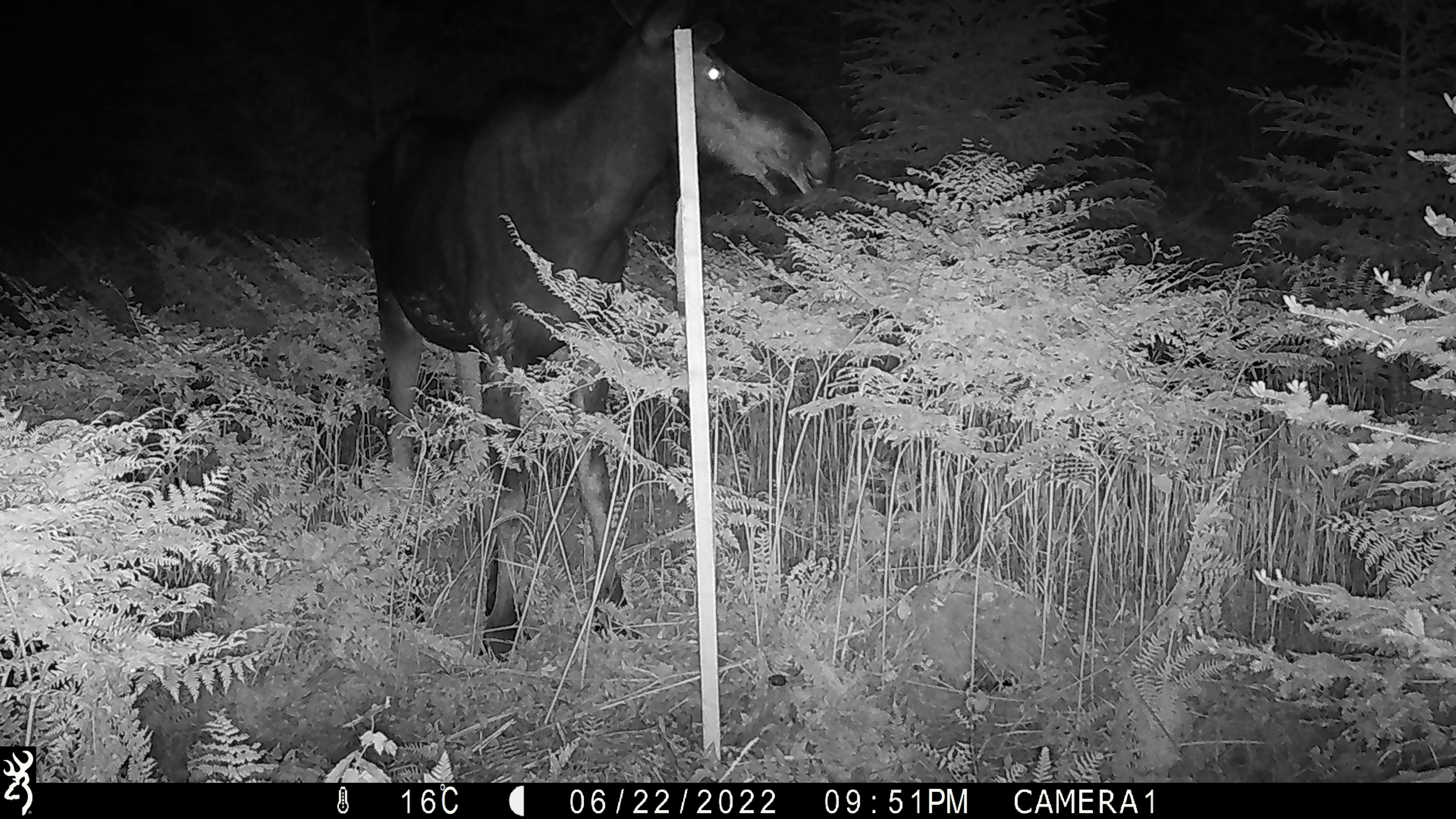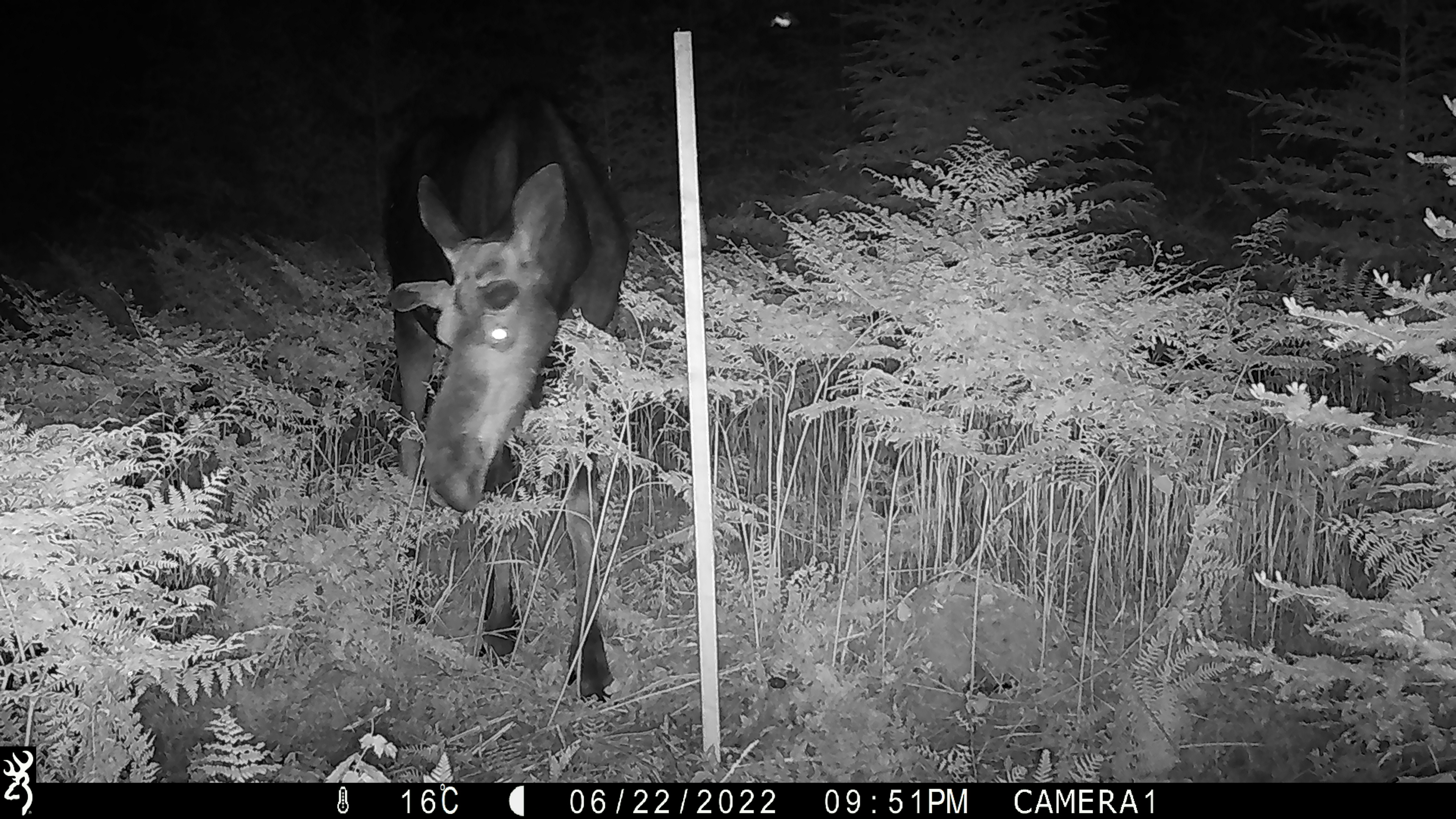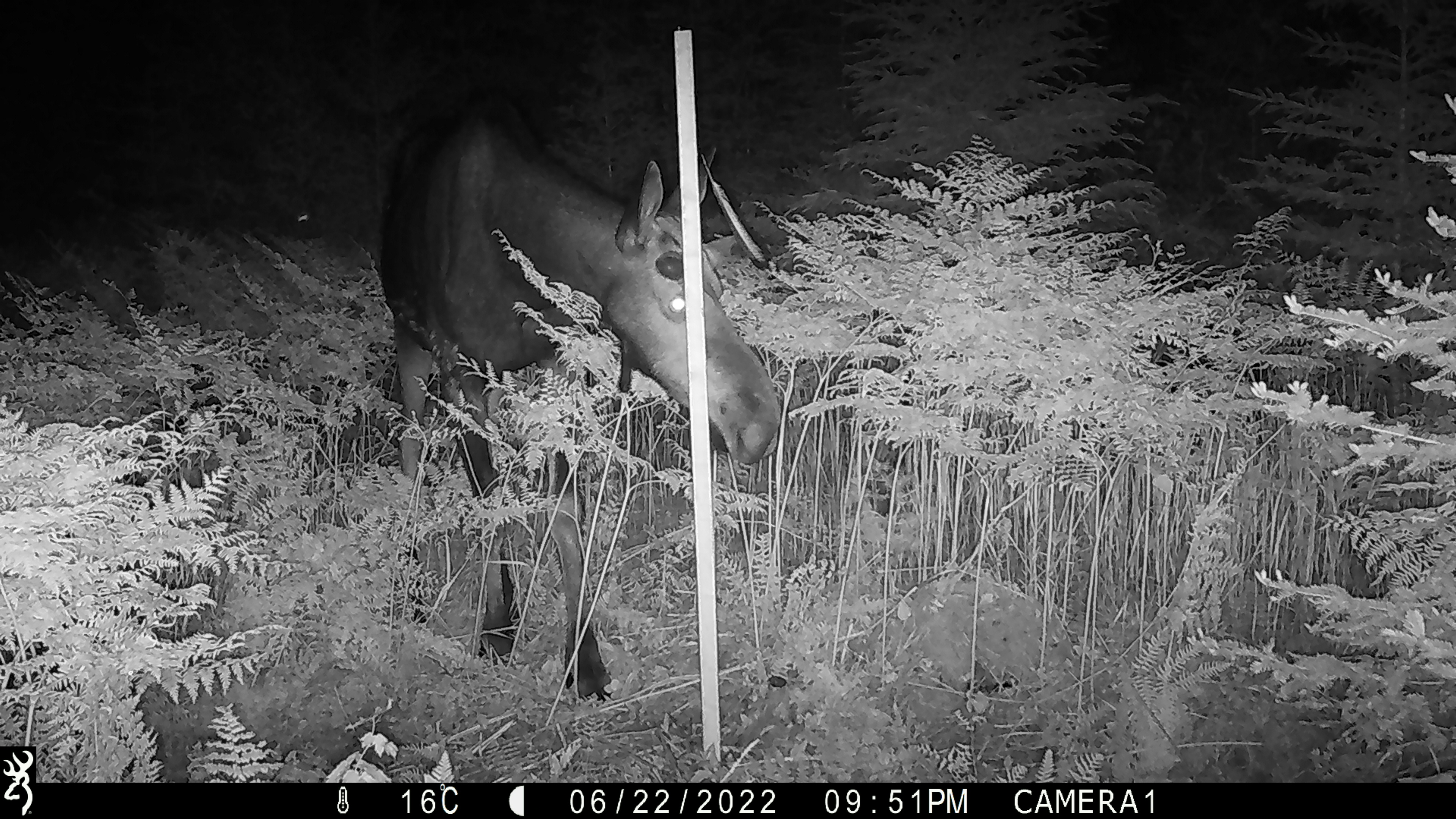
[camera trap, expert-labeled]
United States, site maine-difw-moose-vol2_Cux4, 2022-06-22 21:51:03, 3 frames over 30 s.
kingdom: Animalia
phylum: Chordata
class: Mammalia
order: Artiodactyla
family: Cervidae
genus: Alces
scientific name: Alces alces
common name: moose